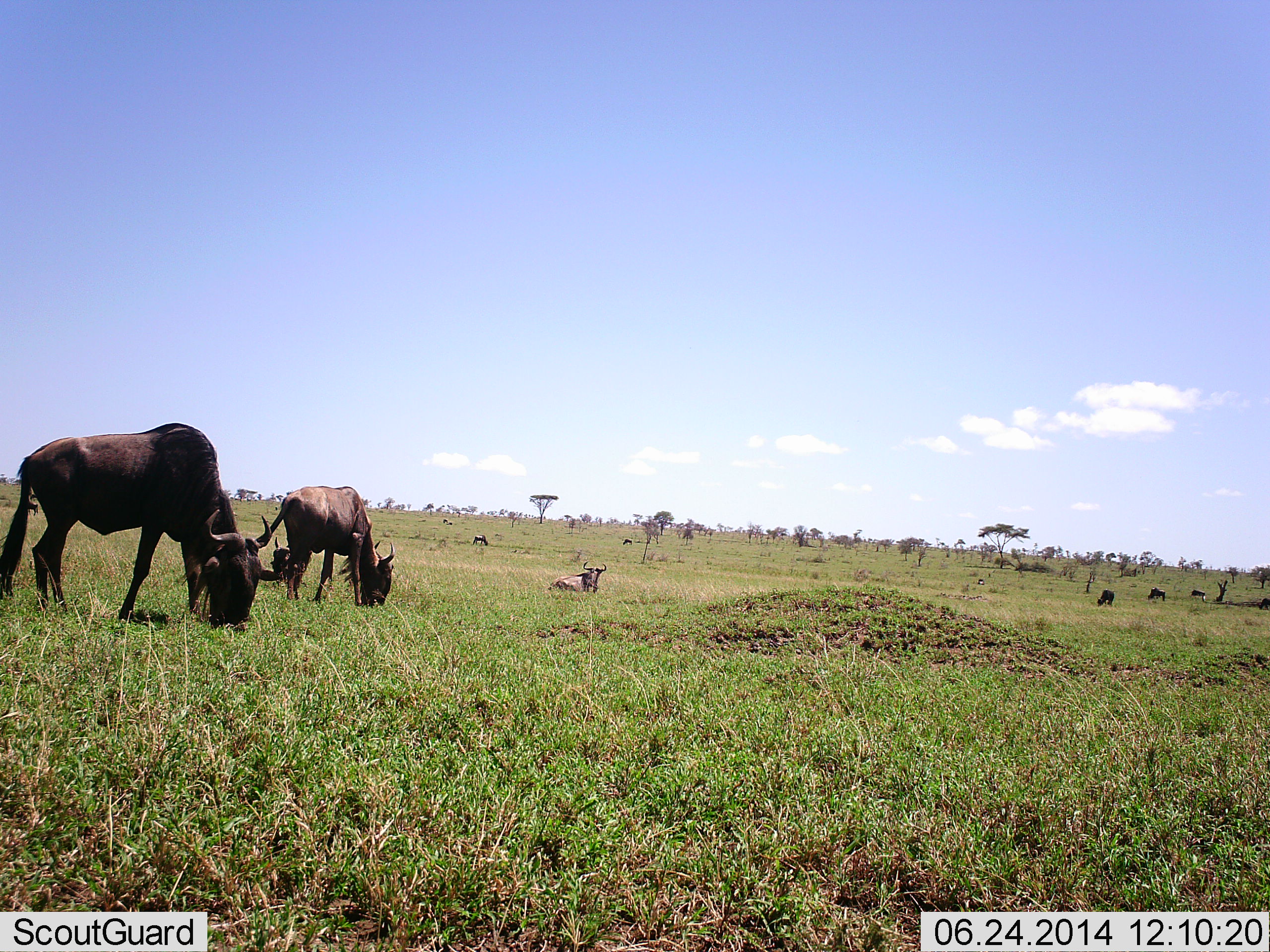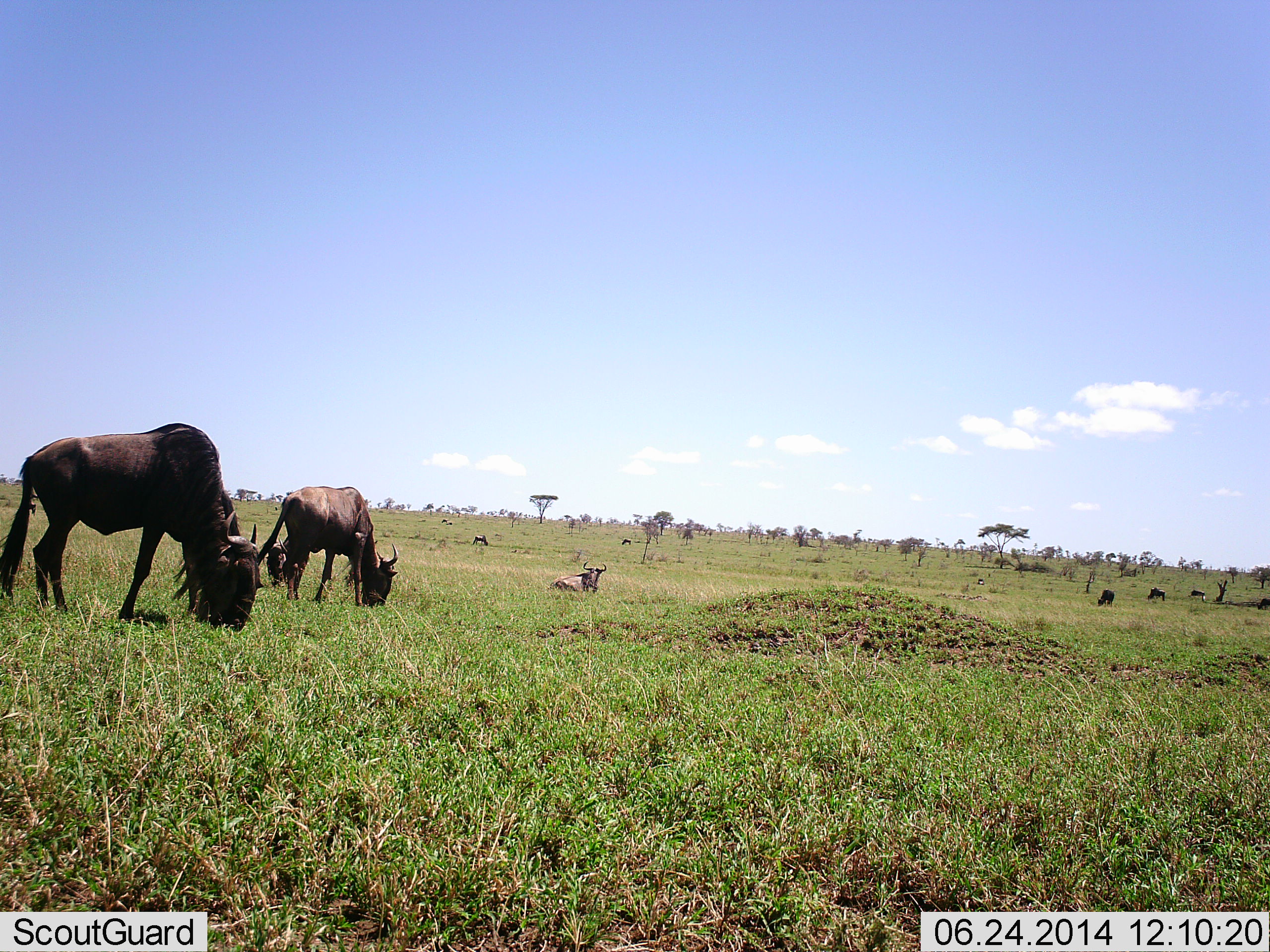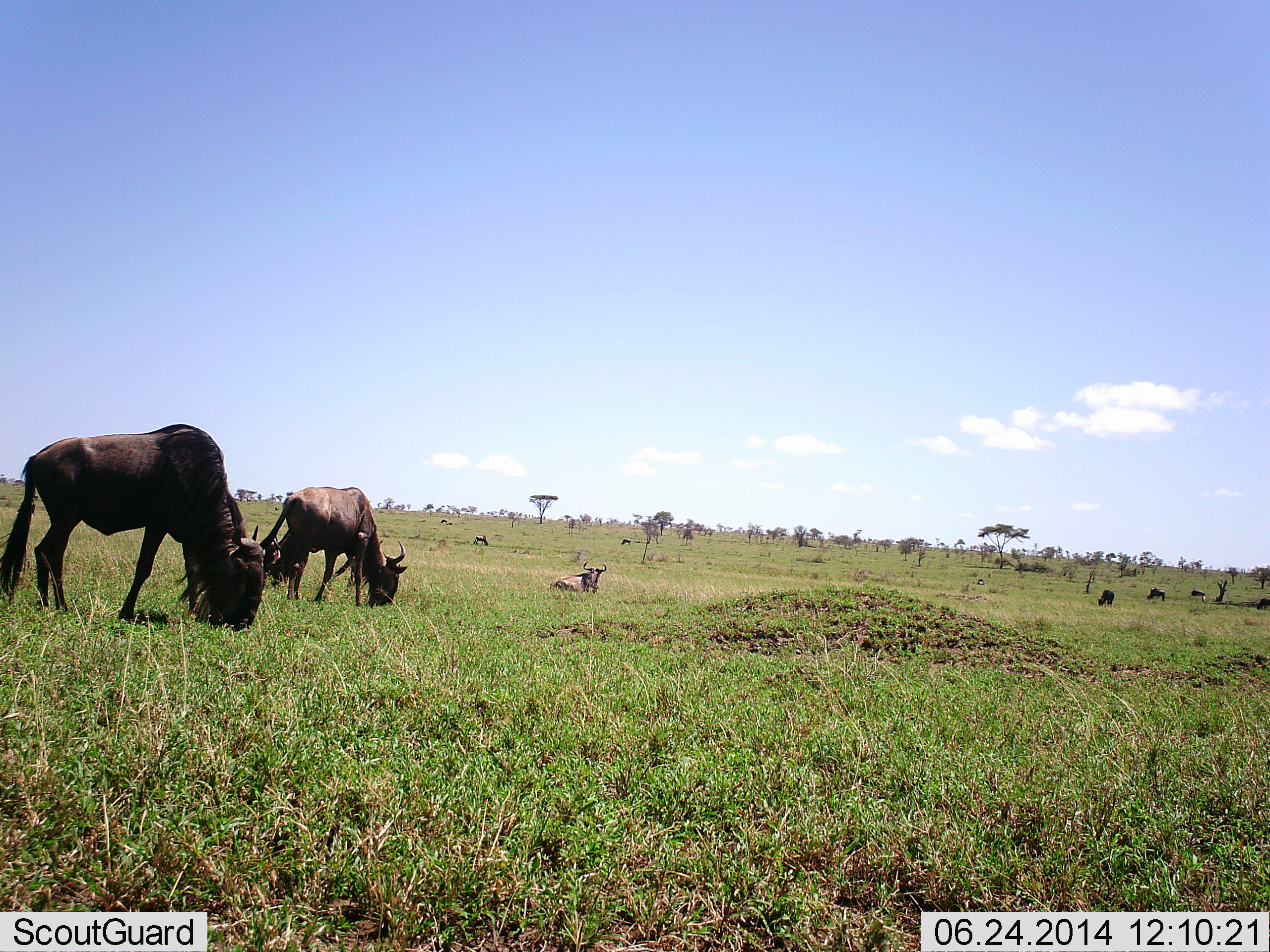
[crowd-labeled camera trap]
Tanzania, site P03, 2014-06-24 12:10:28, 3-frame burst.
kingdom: Animalia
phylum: Chordata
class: Mammalia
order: Artiodactyla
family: Bovidae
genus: Connochaetes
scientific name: Connochaetes taurinus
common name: blue wildebeest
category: wildebeest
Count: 8.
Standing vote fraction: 30%.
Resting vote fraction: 70%.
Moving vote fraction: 10%.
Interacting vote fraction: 0%.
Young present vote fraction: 0%.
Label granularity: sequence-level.